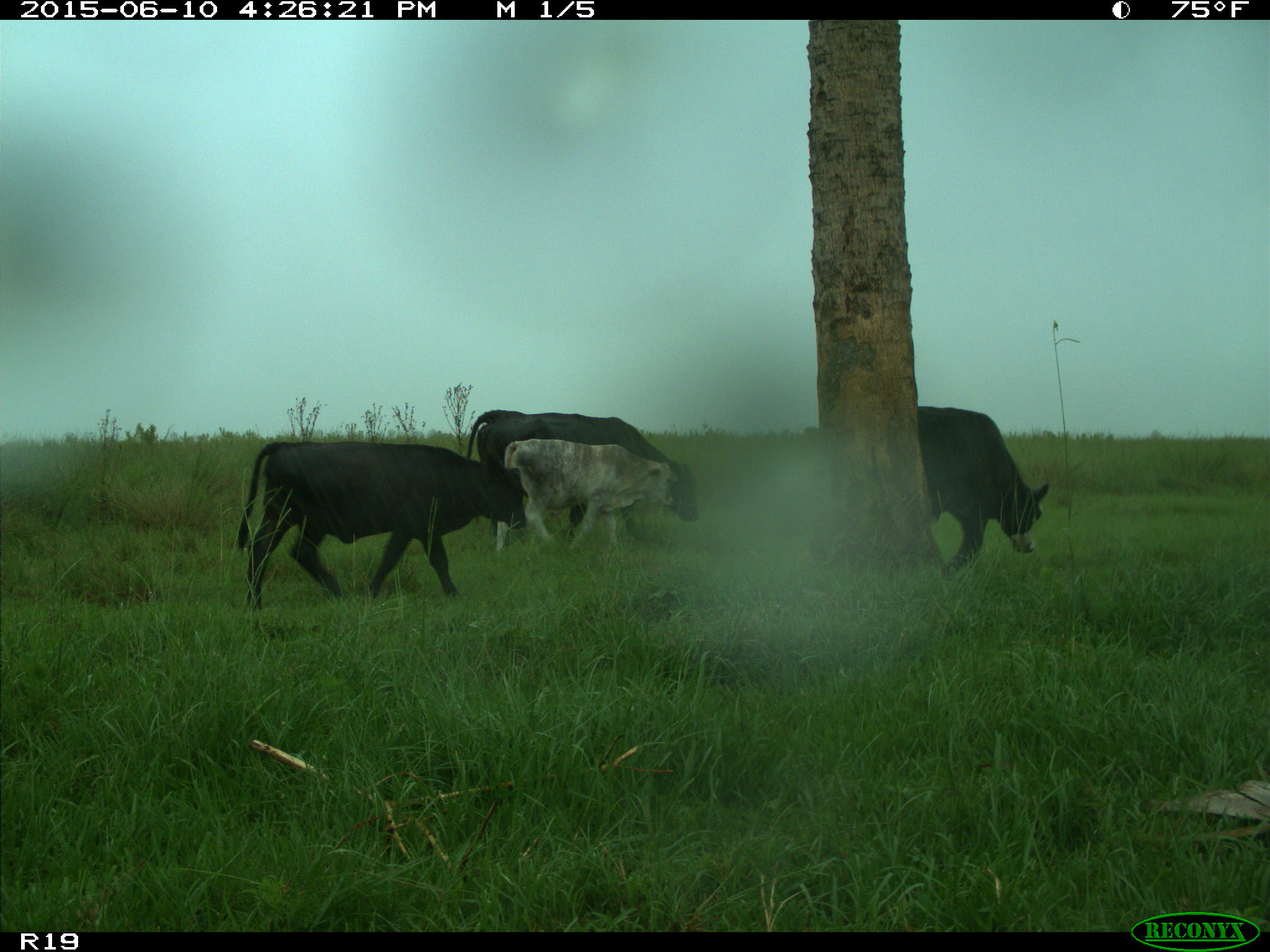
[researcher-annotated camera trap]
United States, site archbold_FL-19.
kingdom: Animalia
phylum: Chordata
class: Mammalia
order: Artiodactyla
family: Bovidae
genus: Bos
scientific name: Bos taurus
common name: domestic cow